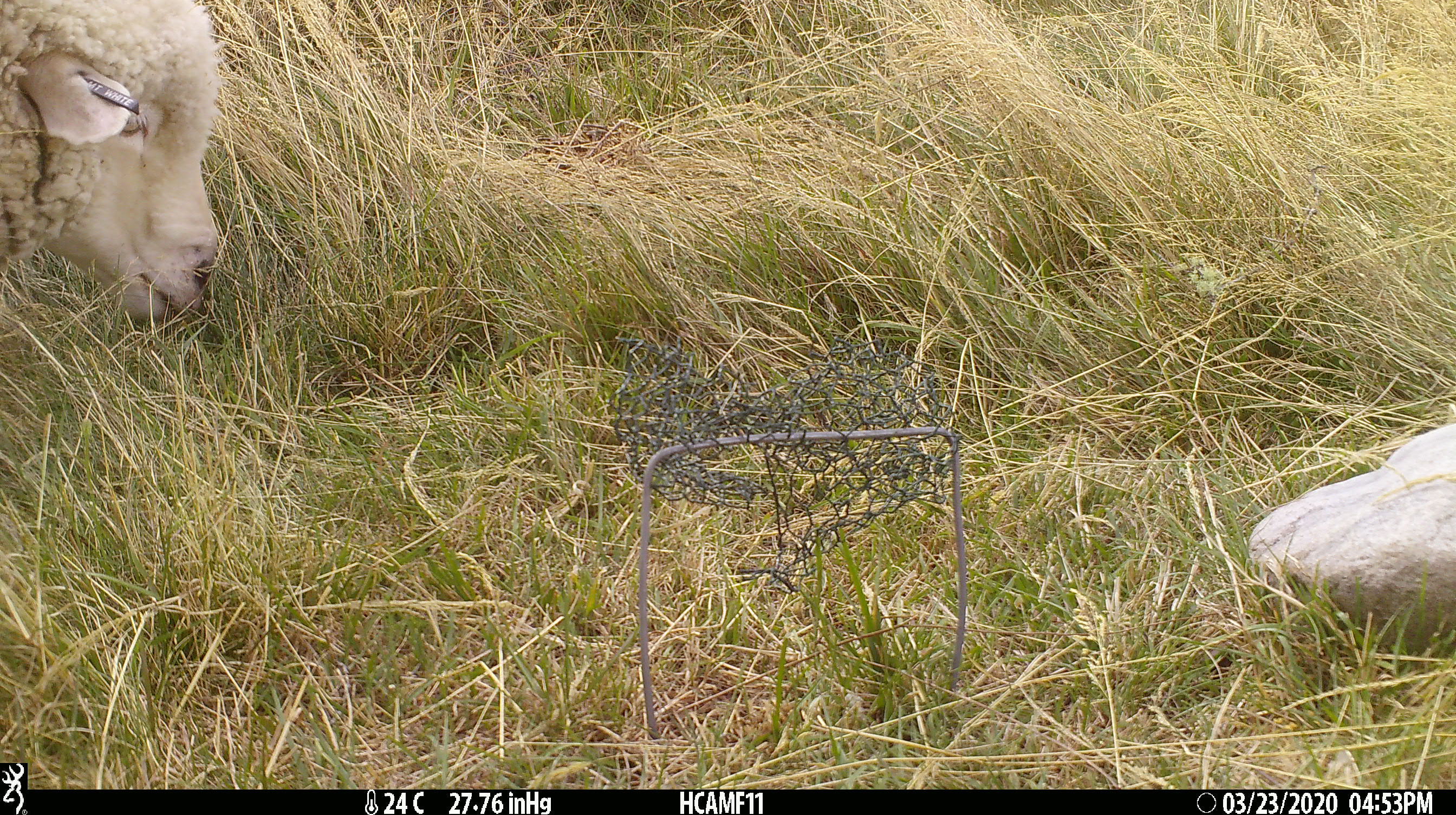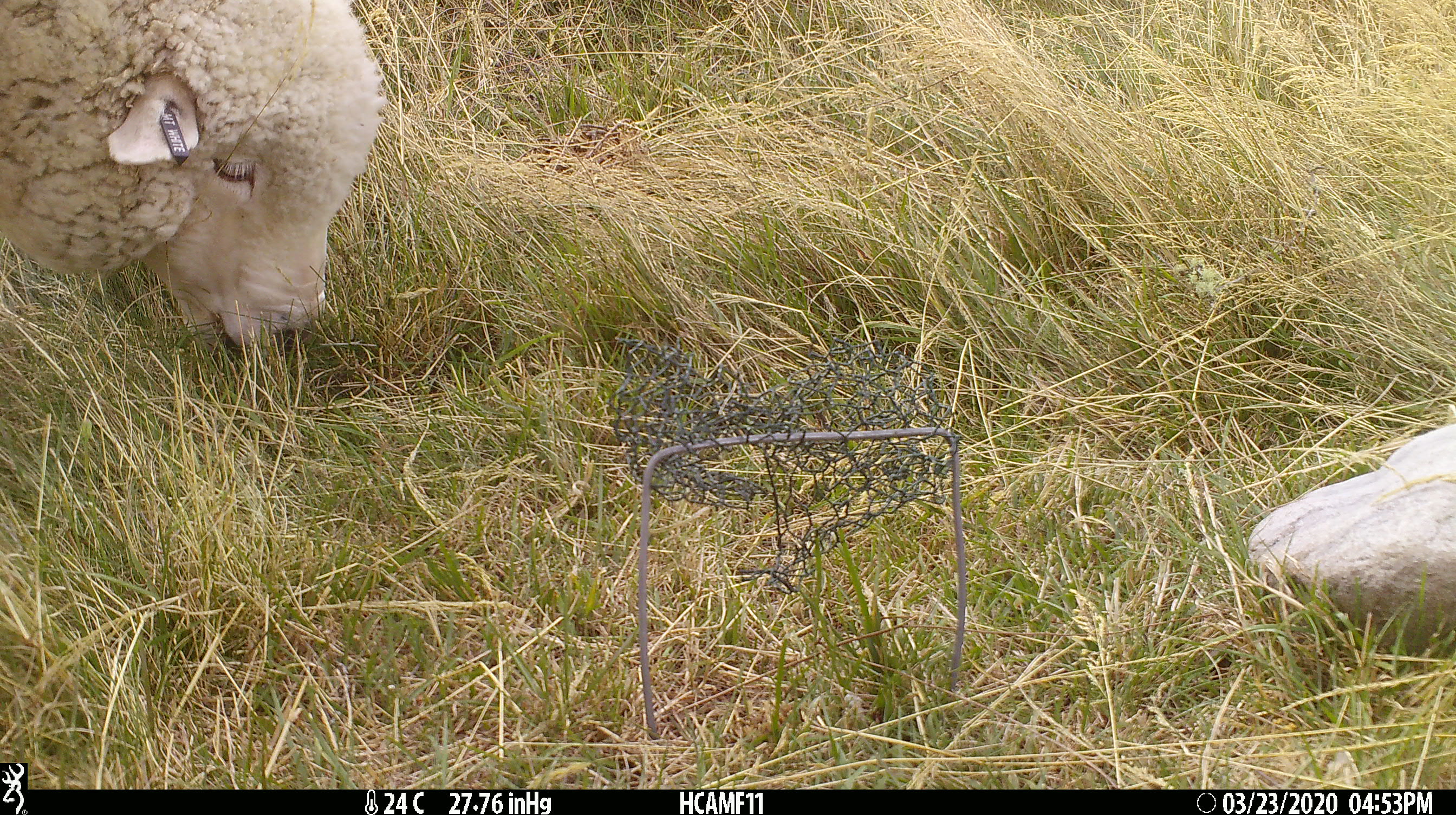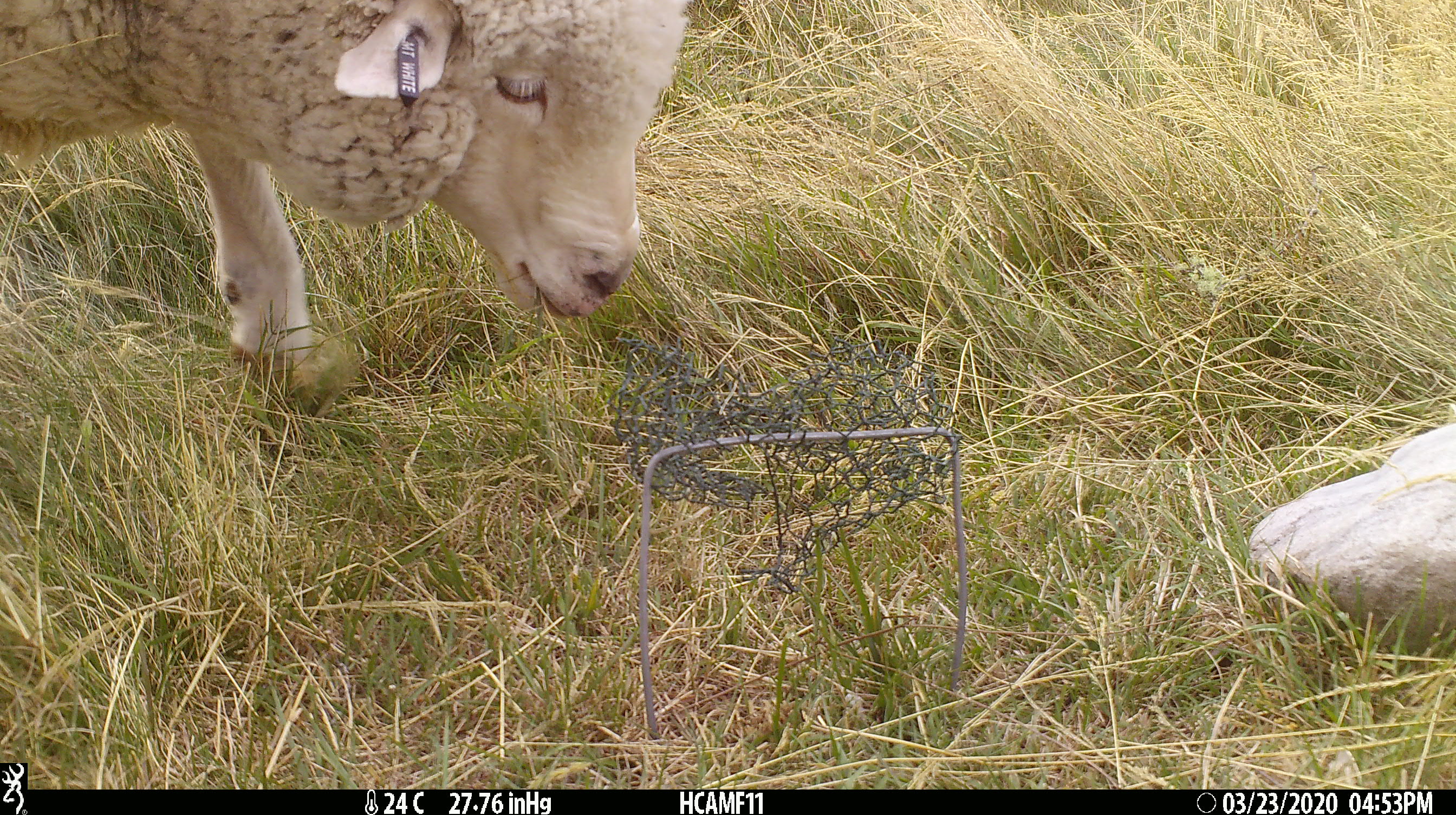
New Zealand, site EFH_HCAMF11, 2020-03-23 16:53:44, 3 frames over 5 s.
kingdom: Animalia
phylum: Chordata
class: Mammalia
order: Artiodactyla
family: Bovidae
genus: Ovis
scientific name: Ovis aries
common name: domestic sheep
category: sheep